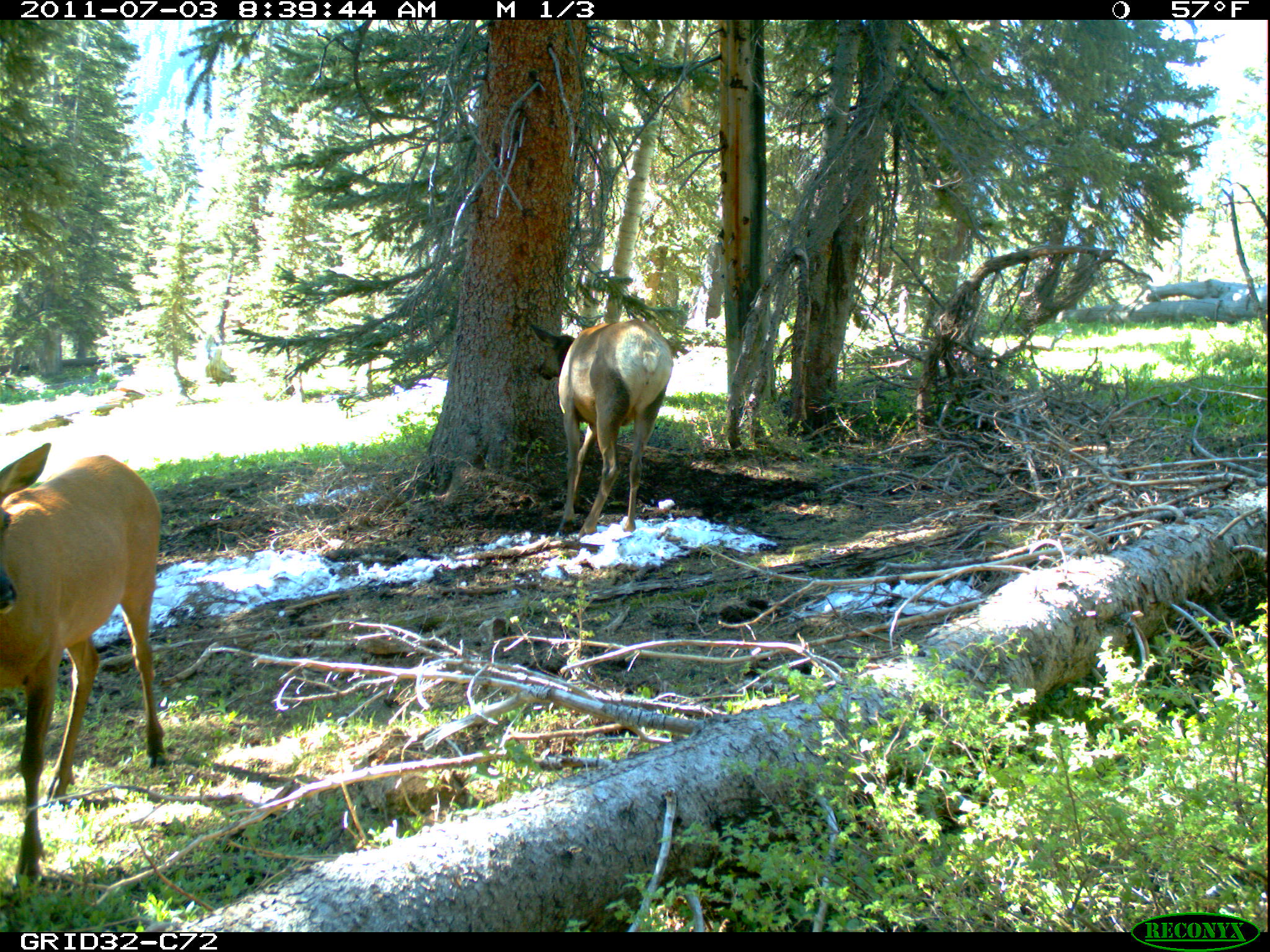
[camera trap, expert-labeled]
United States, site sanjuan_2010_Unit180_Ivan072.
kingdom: Animalia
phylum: Chordata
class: Mammalia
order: Artiodactyla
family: Cervidae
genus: Cervus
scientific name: Cervus elaphus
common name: red deer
Cervus elaphus (red deer).